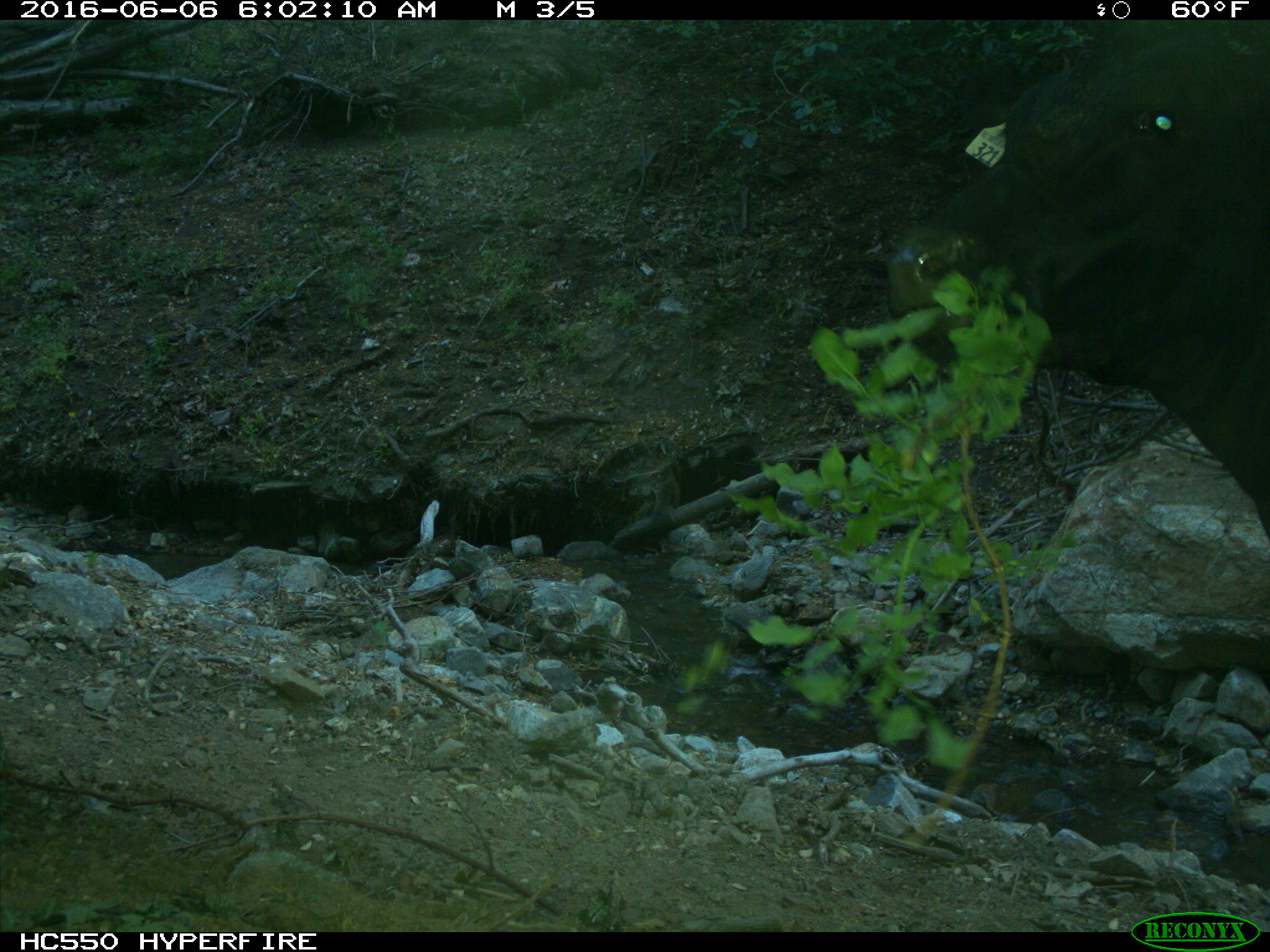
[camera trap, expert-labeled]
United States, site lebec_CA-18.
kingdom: Animalia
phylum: Chordata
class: Mammalia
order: Artiodactyla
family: Bovidae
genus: Bos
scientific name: Bos taurus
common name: domestic cow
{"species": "Bos taurus (domestic cow)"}